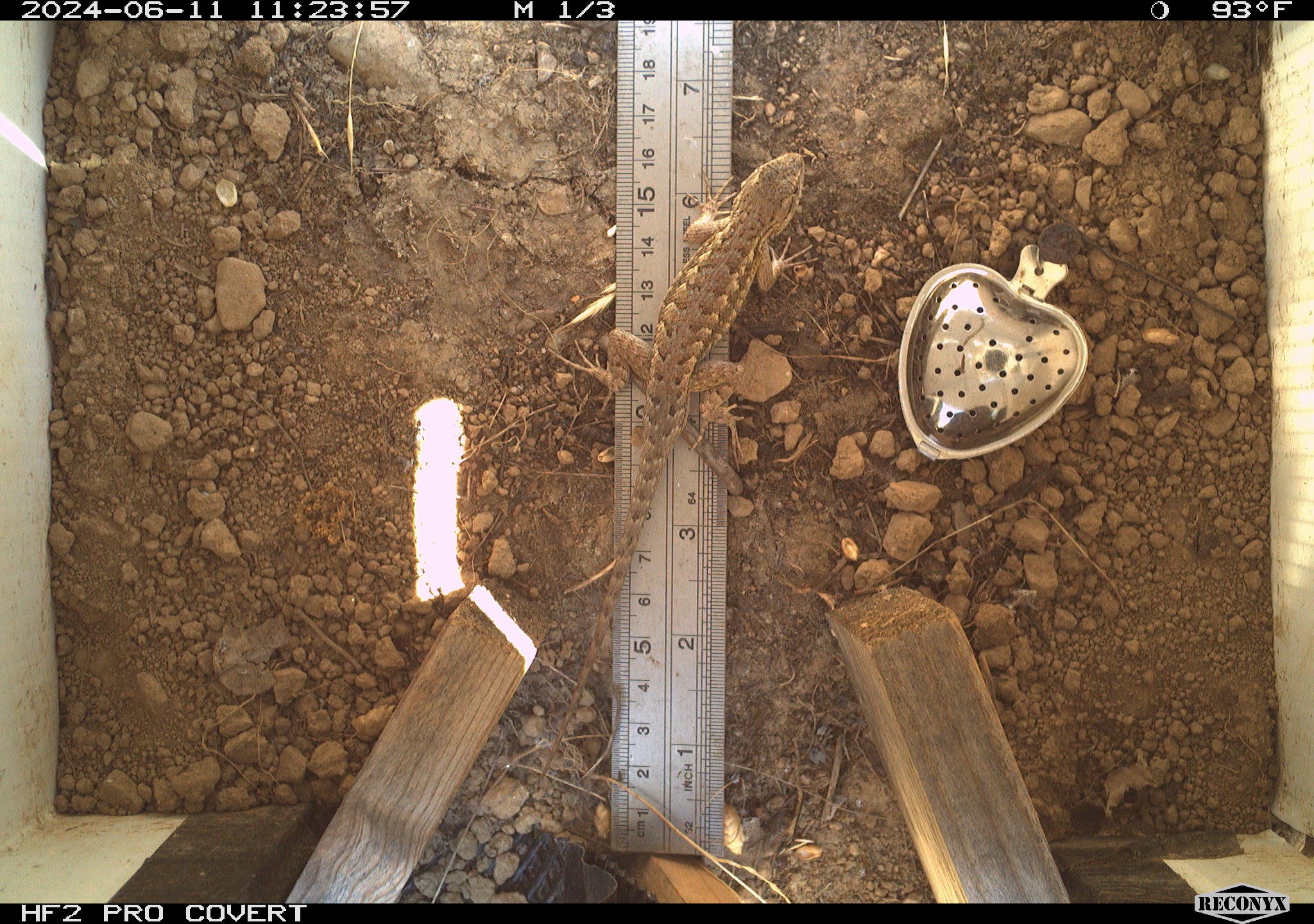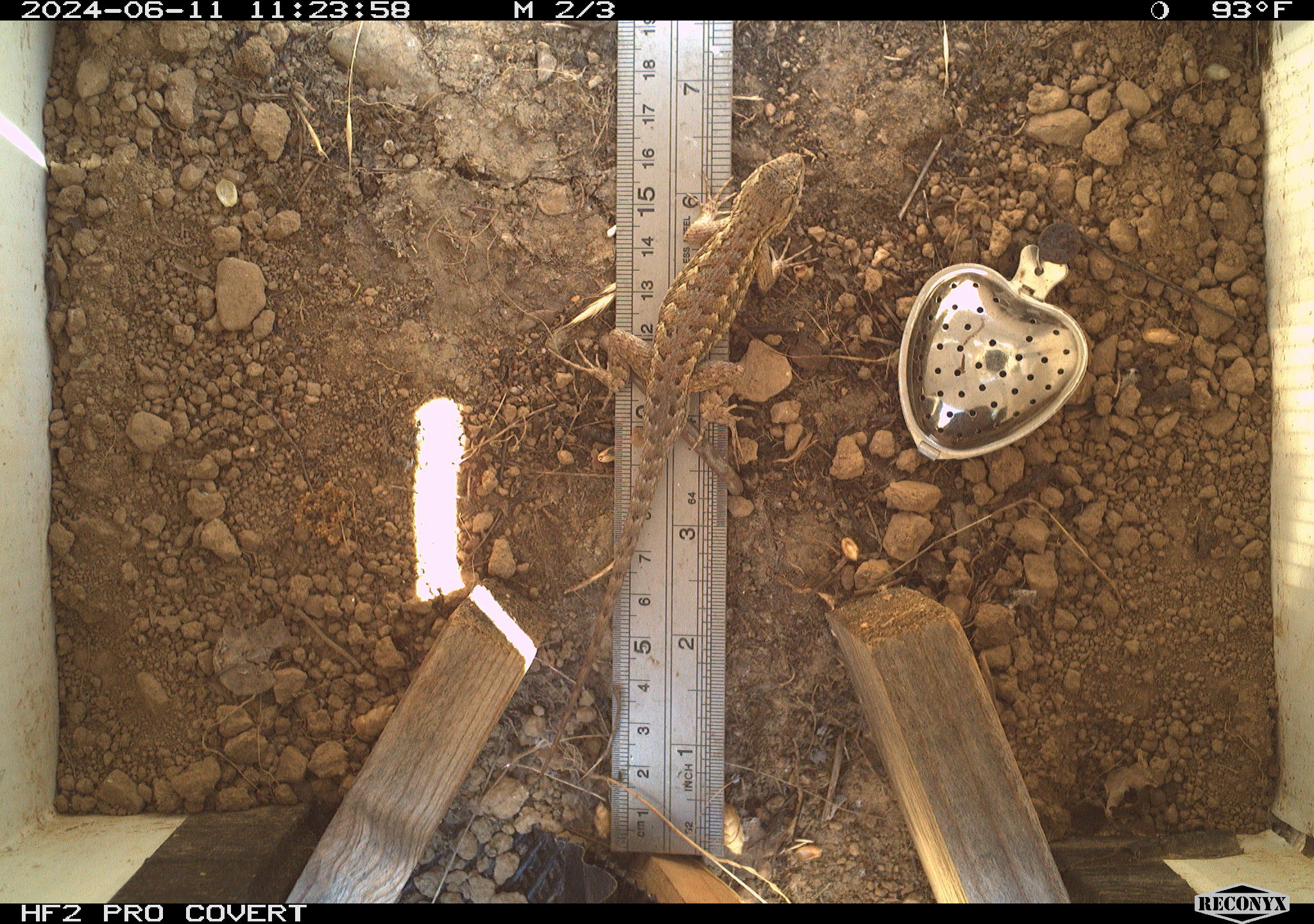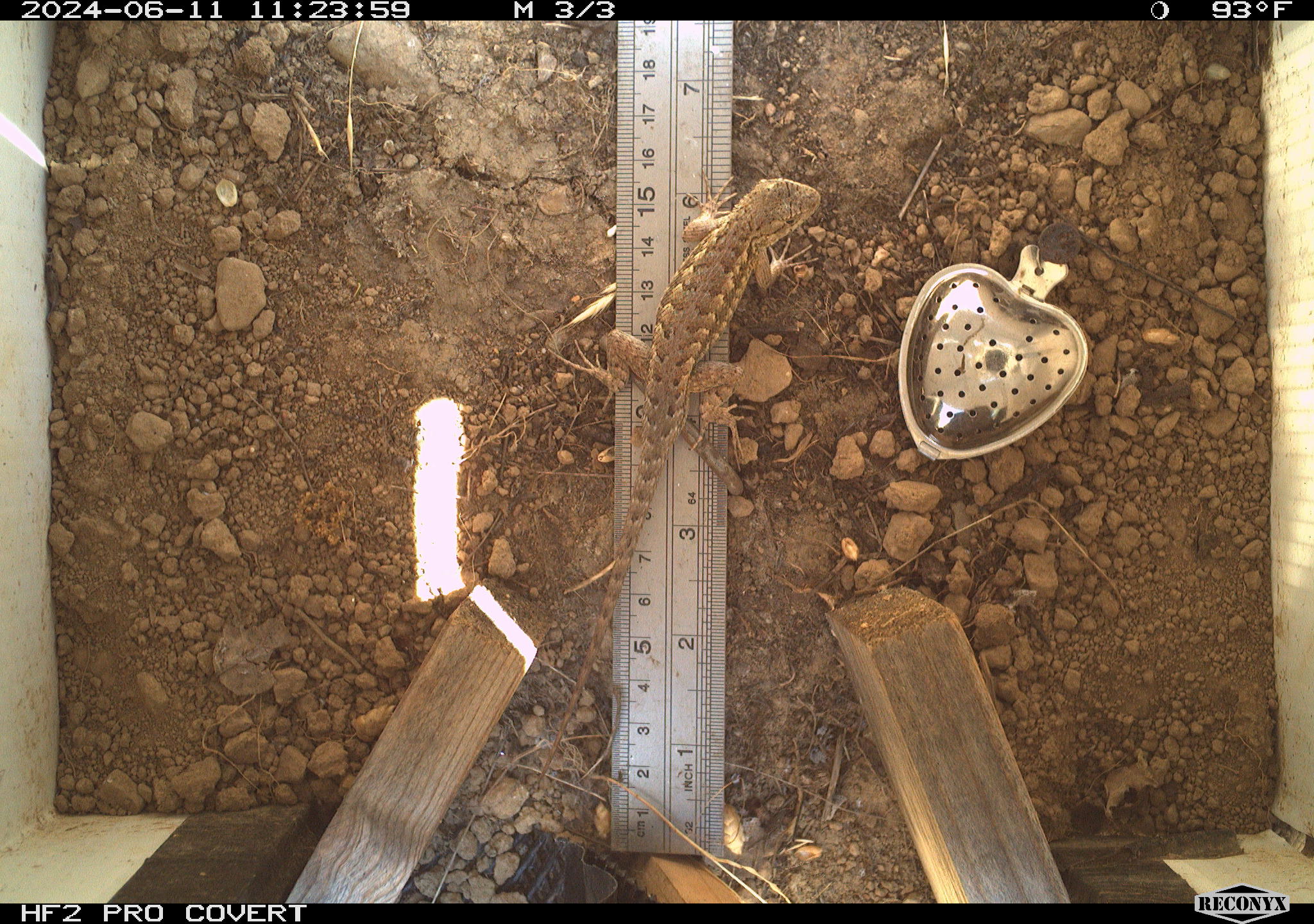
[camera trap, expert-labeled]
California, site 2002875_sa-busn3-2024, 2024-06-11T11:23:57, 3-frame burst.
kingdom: Animalia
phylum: Chordata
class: Reptilia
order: Squamata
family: Phrynosomatidae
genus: Sceloporus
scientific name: Sceloporus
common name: spiny lizards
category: sceloporus species